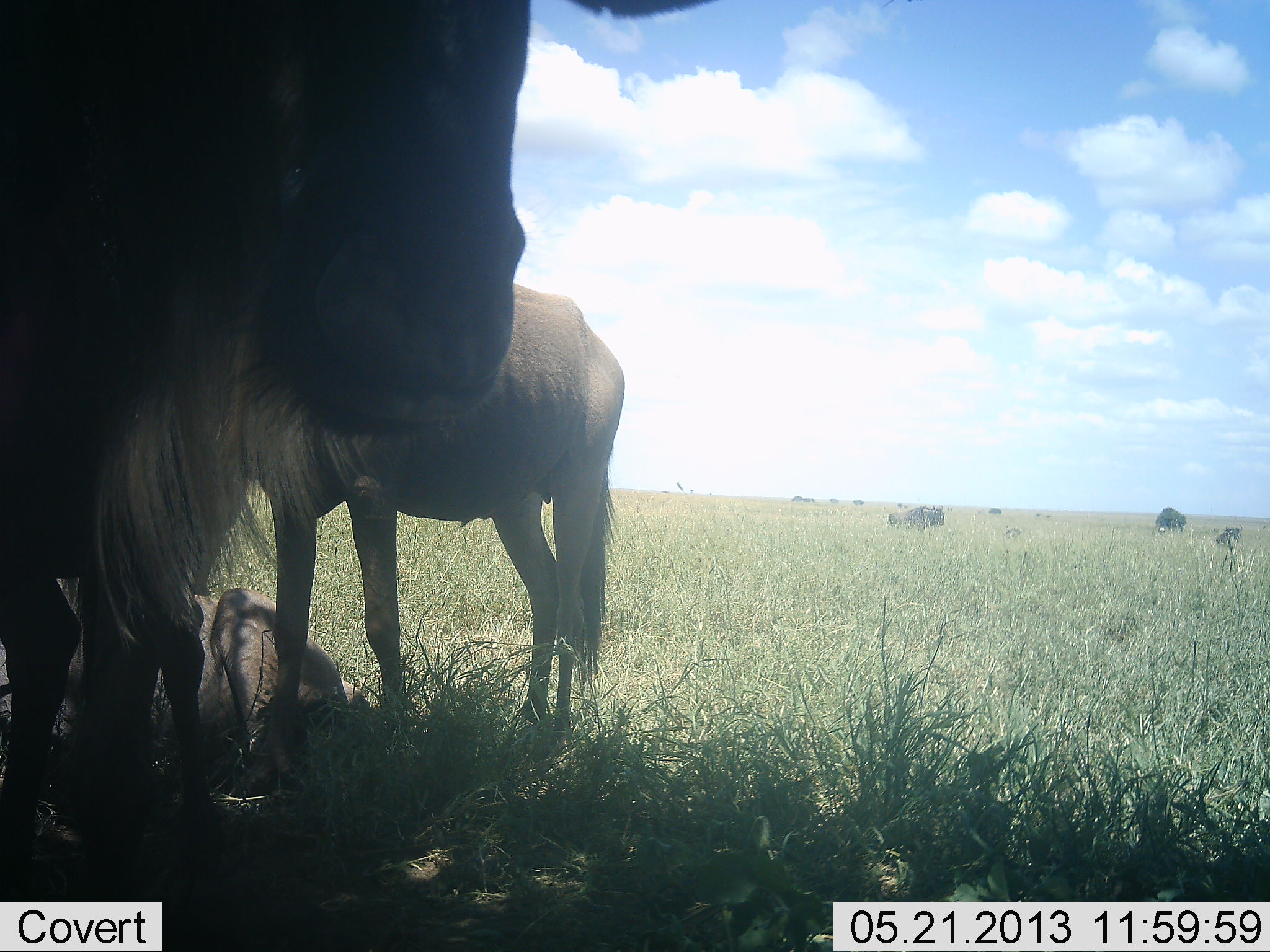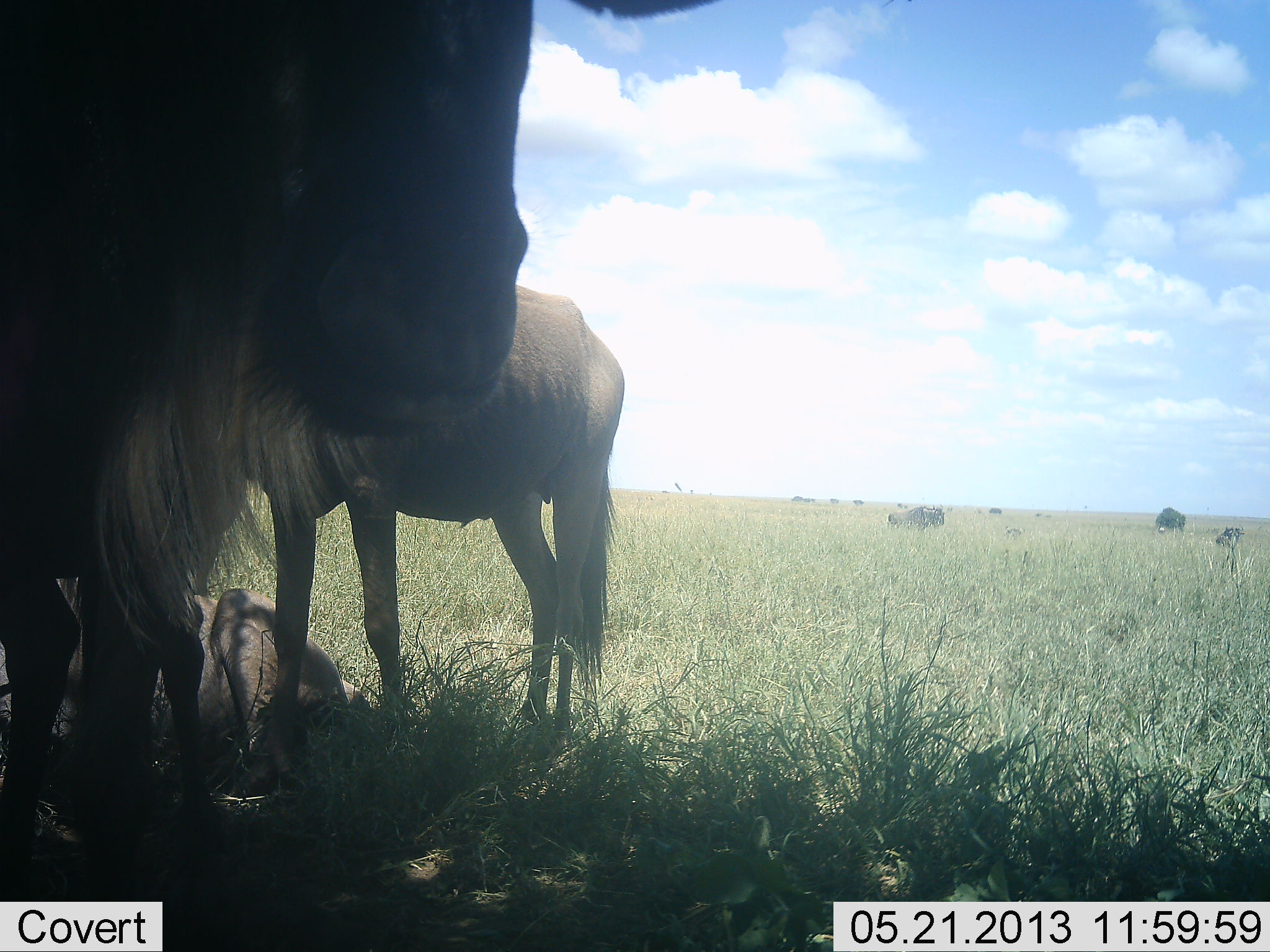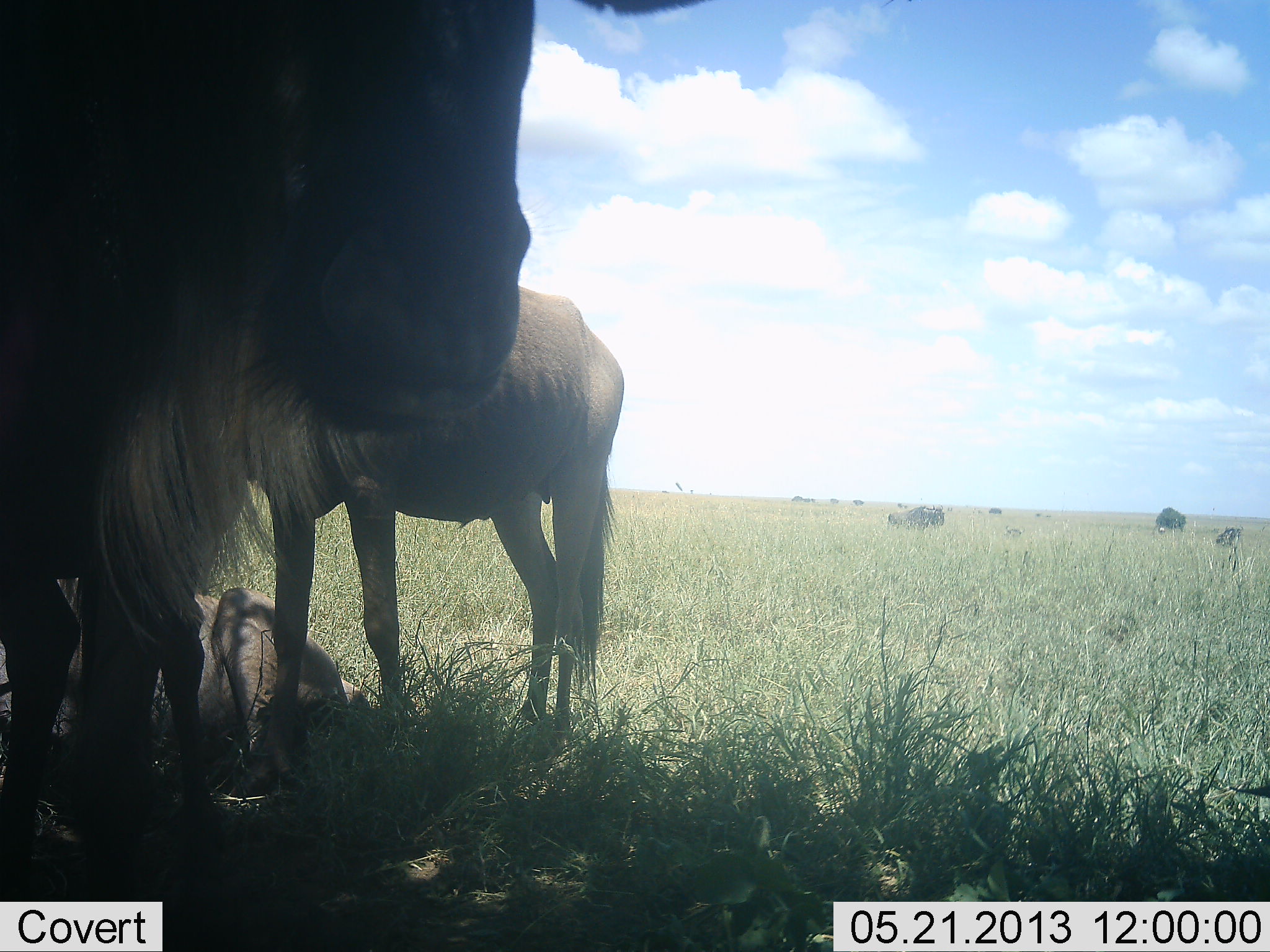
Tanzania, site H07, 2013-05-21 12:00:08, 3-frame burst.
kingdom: Animalia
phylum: Chordata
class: Mammalia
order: Artiodactyla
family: Bovidae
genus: Connochaetes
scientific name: Connochaetes taurinus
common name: blue wildebeest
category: wildebeest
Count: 6.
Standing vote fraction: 100%.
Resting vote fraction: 100%.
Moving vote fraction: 0%.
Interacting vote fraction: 0%.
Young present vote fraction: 0%.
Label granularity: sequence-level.